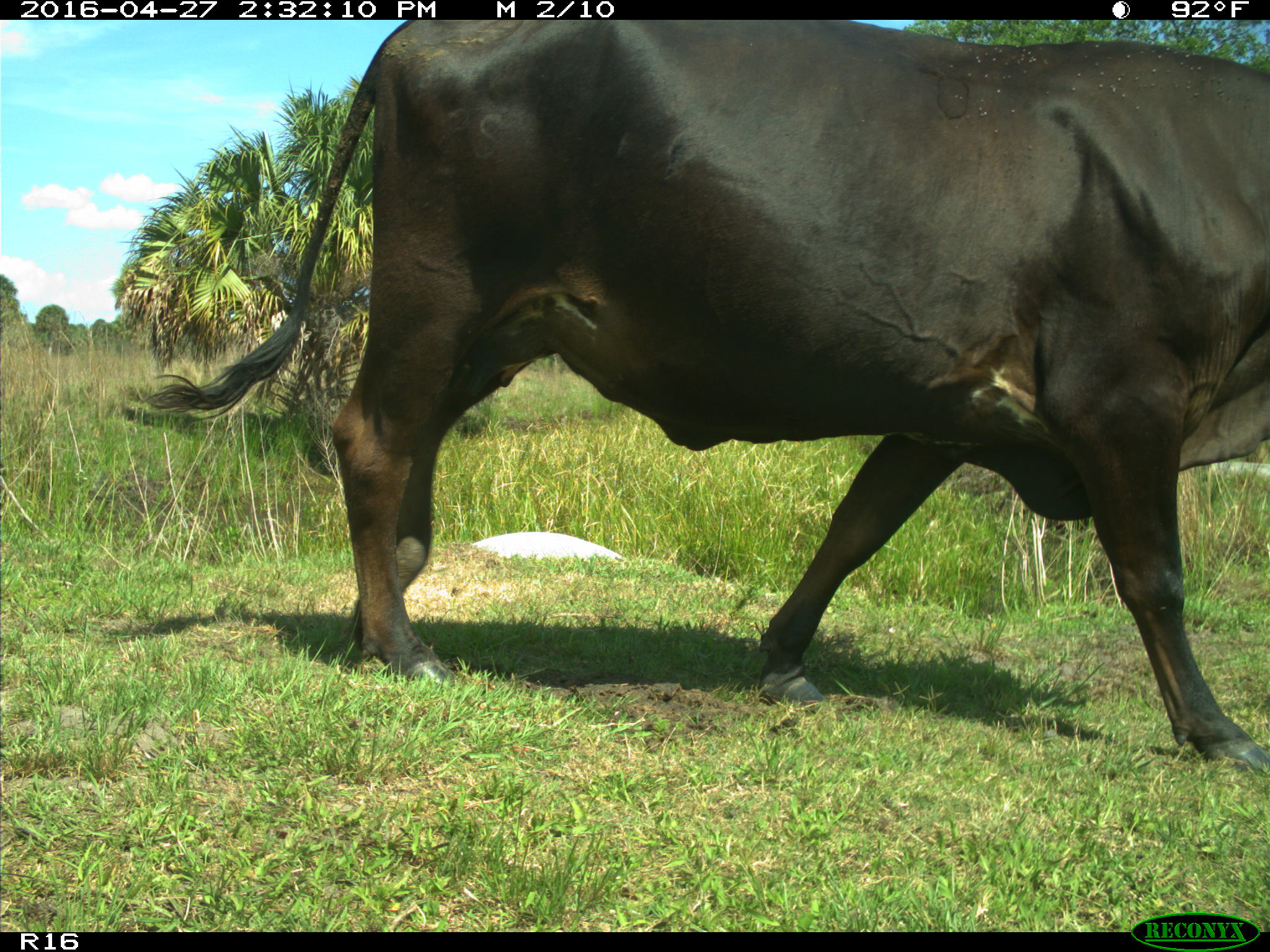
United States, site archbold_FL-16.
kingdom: Animalia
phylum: Chordata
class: Mammalia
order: Artiodactyla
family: Bovidae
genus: Bos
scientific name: Bos taurus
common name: domestic cow